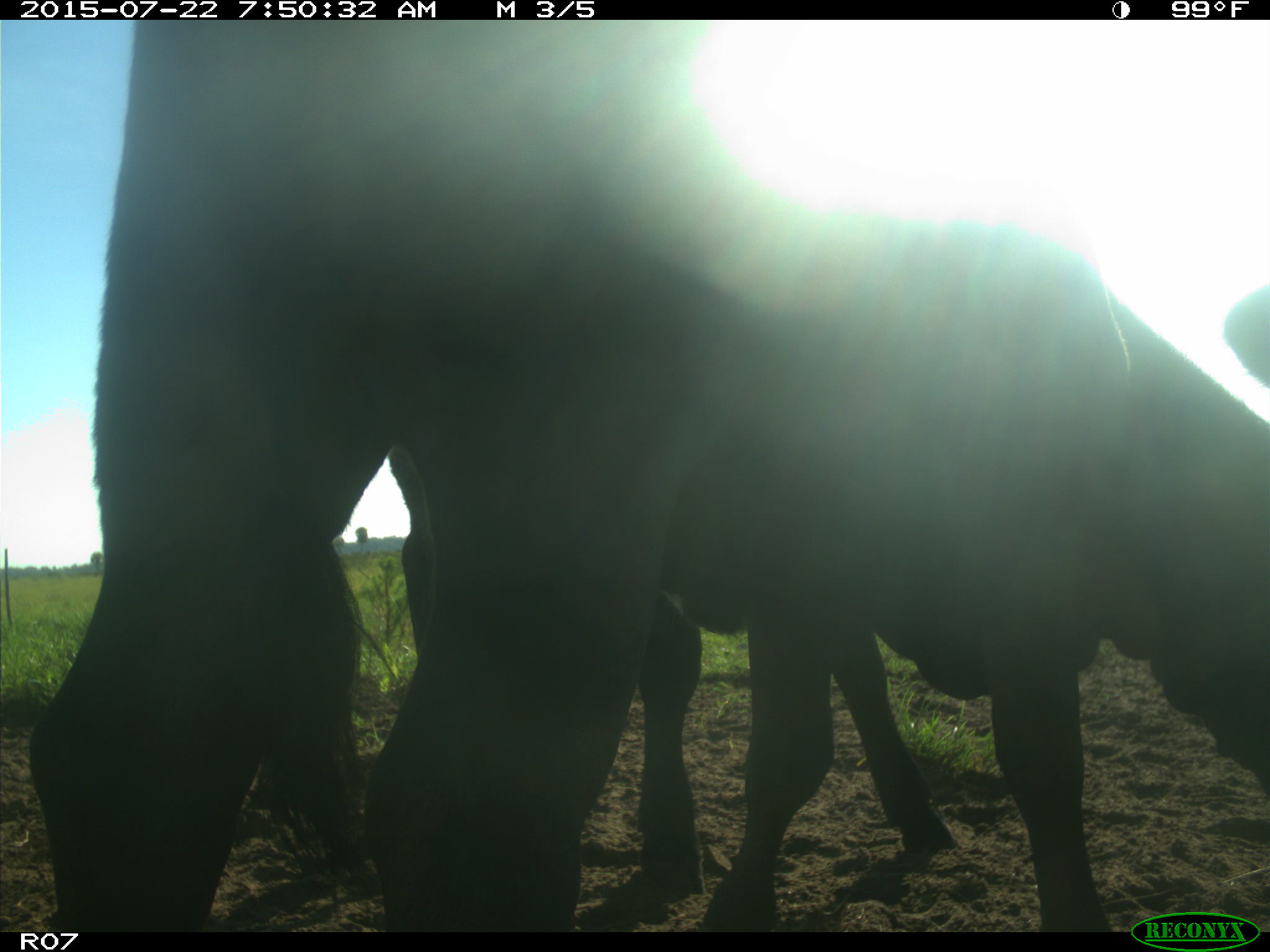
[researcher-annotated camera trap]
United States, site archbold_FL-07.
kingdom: Animalia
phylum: Chordata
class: Mammalia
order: Artiodactyla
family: Cervidae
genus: Odocoileus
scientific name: Odocoileus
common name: deer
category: unidentified deer